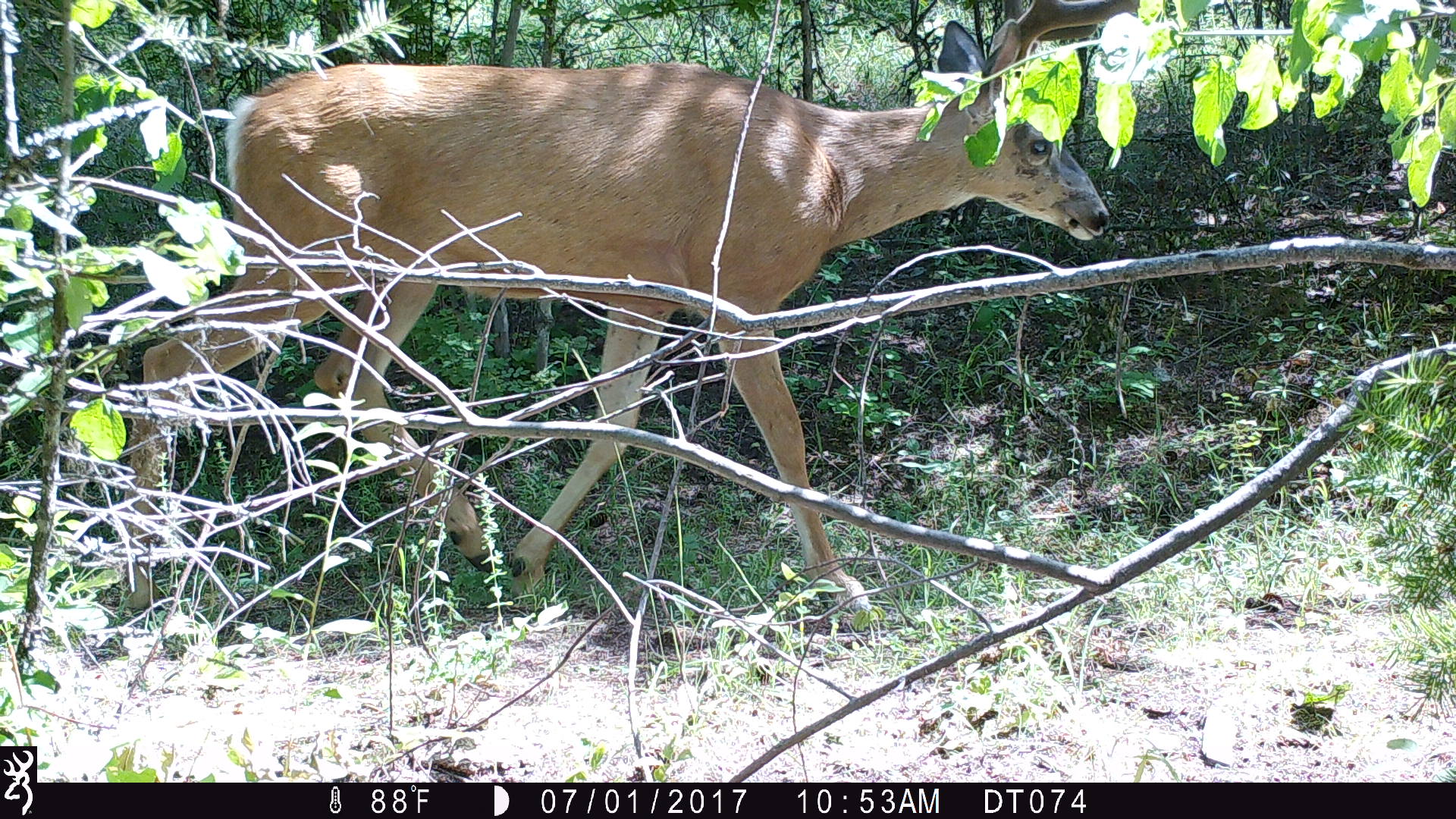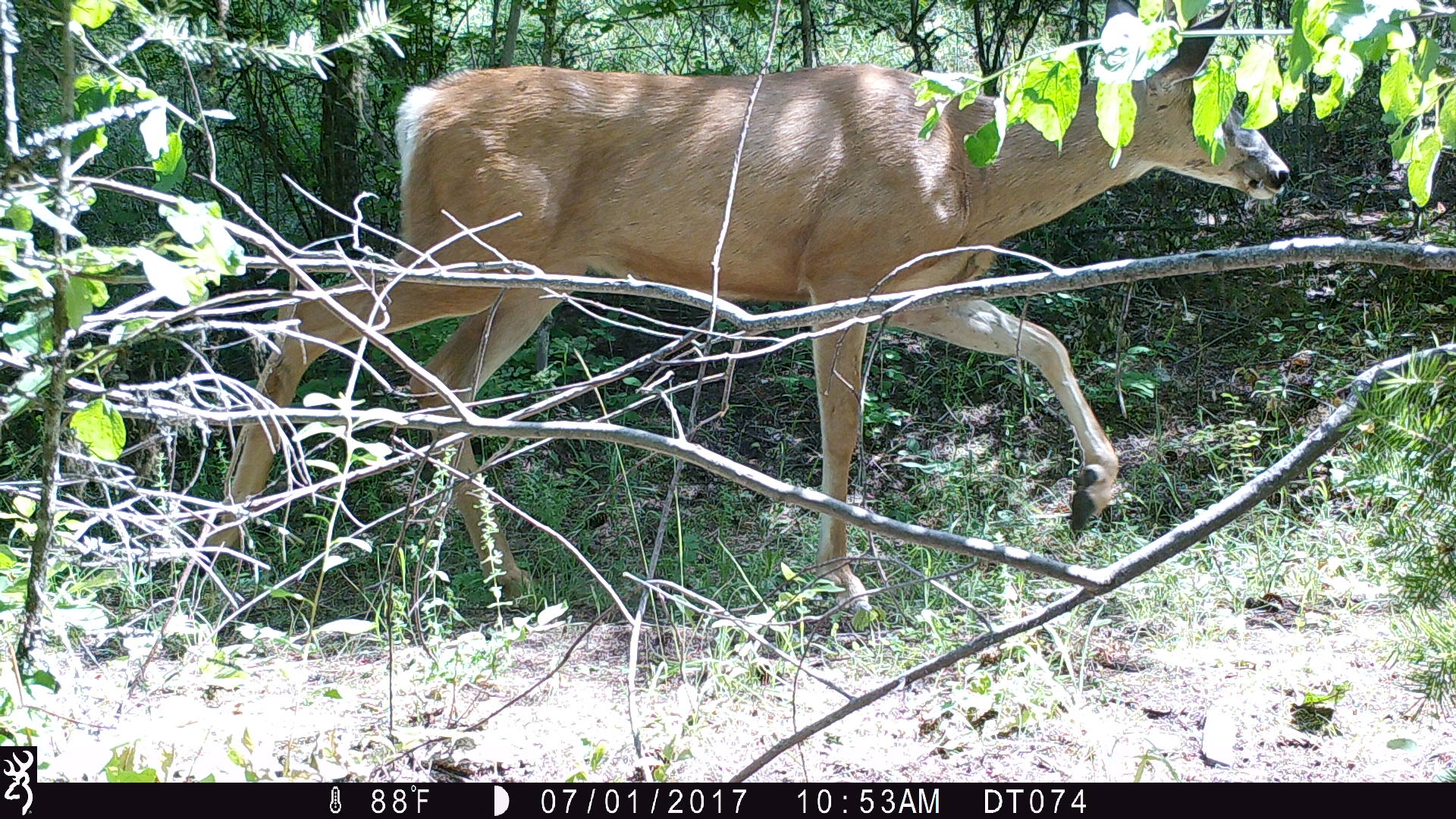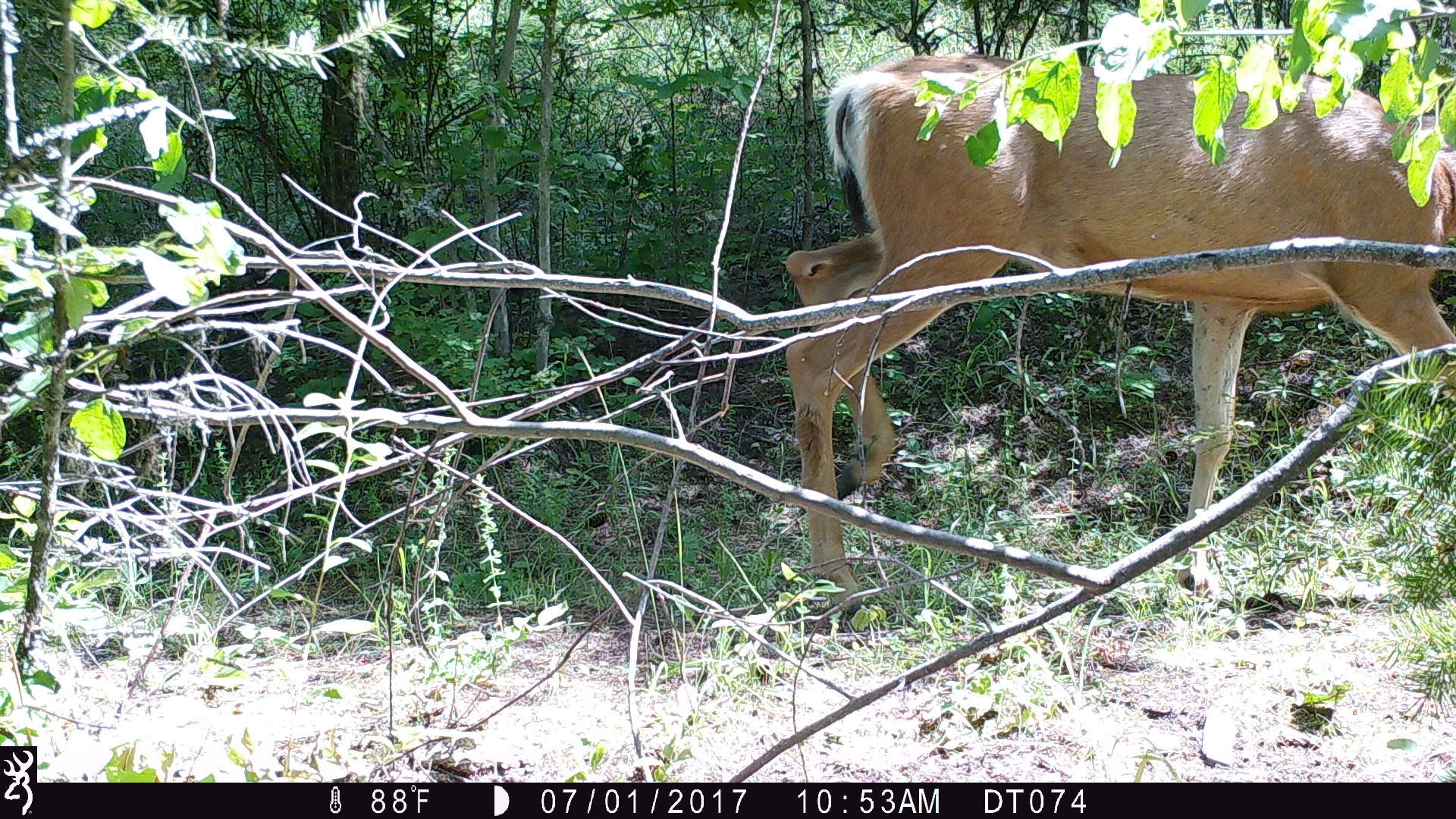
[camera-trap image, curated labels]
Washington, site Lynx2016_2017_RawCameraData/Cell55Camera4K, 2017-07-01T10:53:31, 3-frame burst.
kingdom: Animalia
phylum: Chordata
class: Mammalia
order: Artiodactyla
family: Cervidae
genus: Odocoileus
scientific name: Odocoileus virginianus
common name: white-tailed deer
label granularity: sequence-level